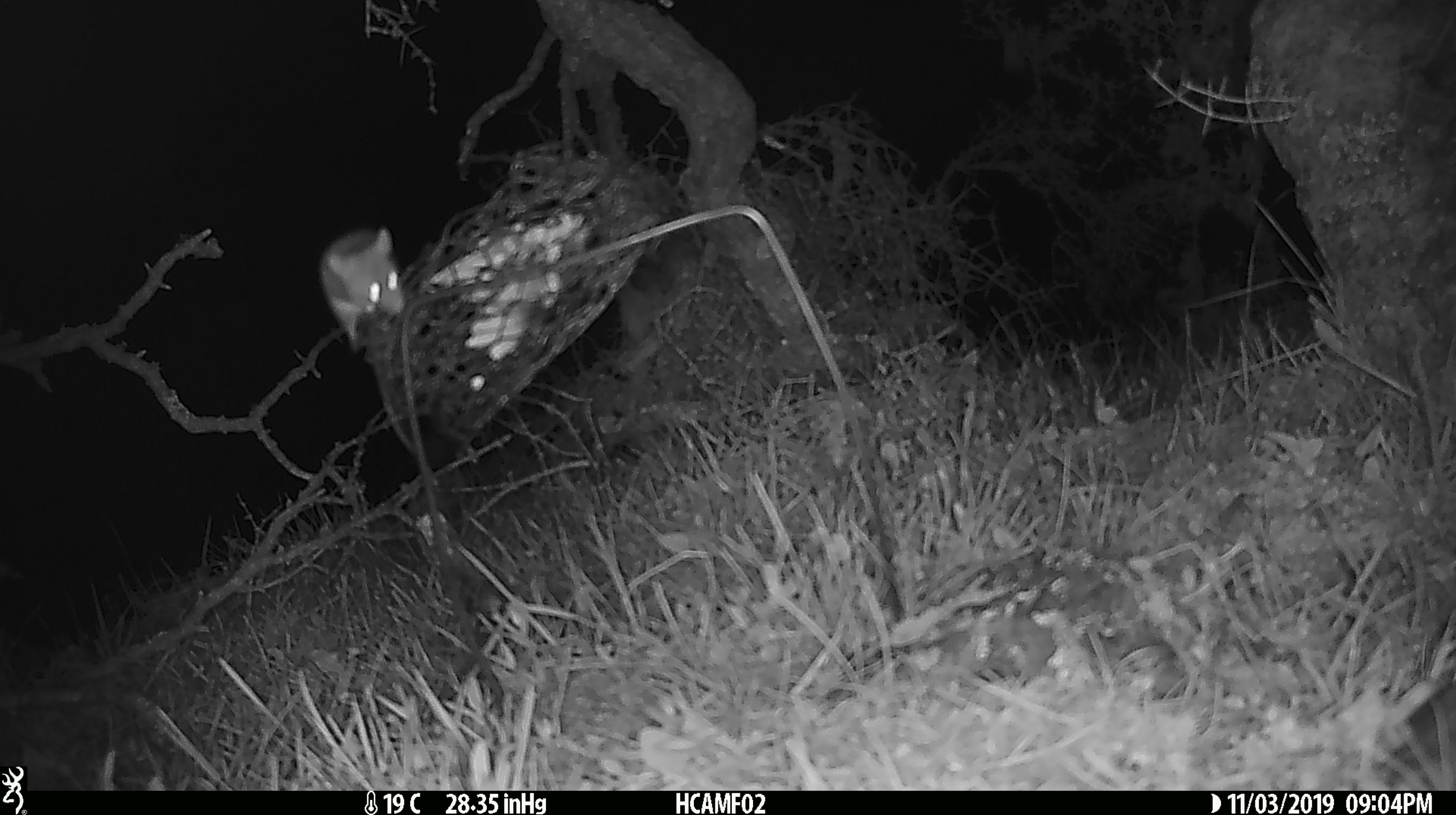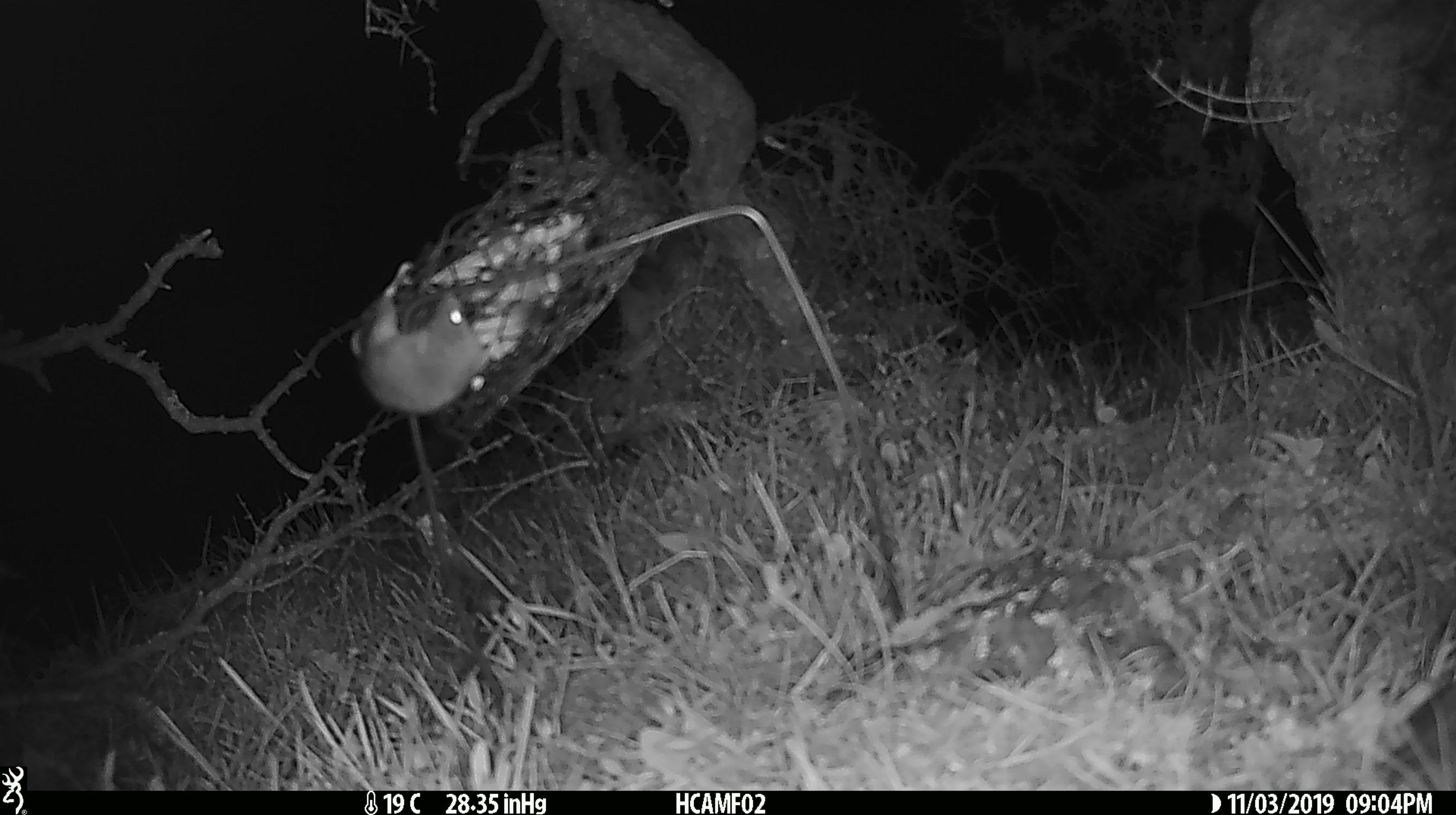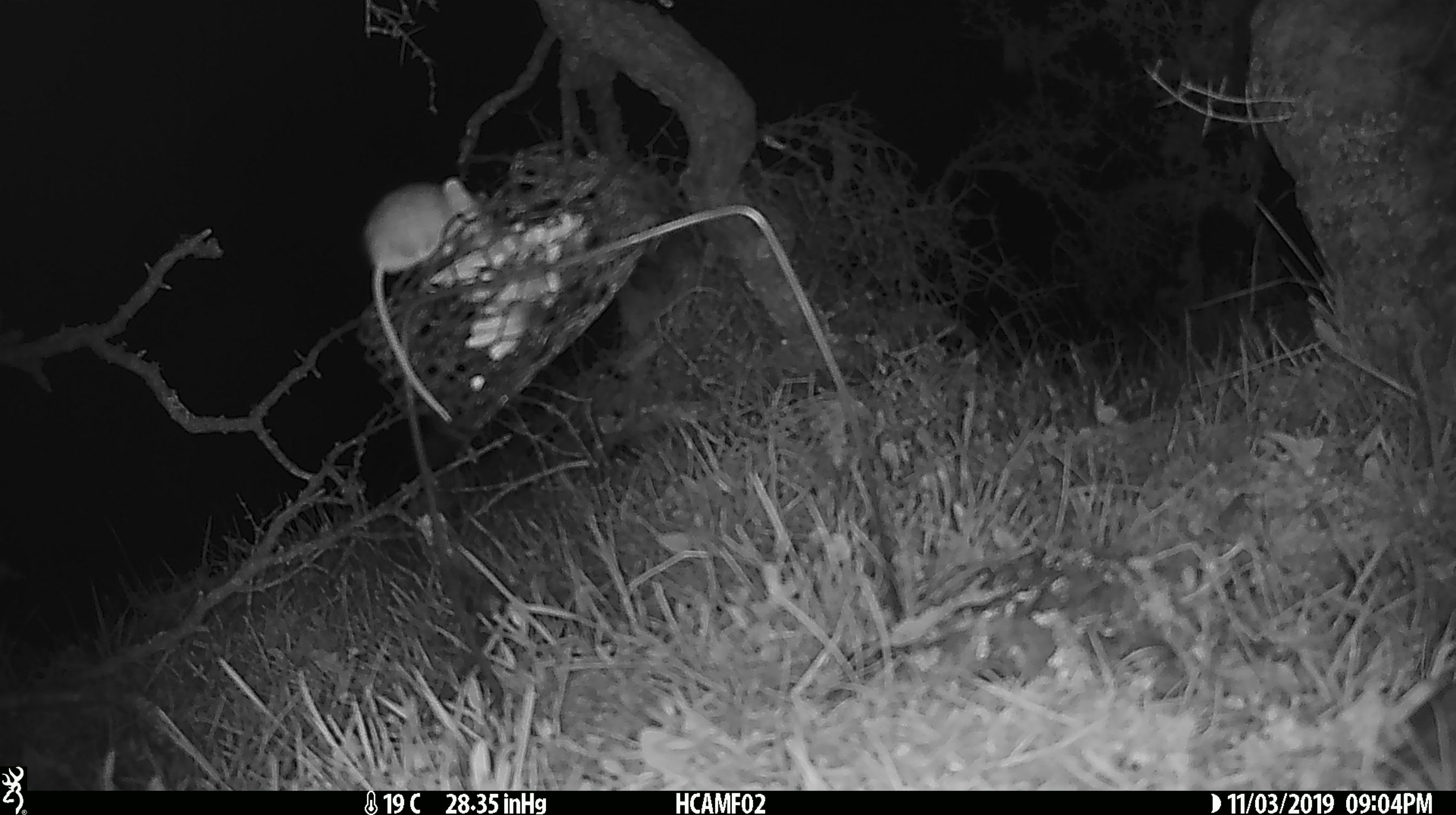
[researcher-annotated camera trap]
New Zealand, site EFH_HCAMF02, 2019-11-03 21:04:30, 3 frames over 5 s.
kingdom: Animalia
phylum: Chordata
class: Mammalia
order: Rodentia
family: Muridae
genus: Mus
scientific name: Mus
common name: mouse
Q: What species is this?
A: Mouse (Mus).